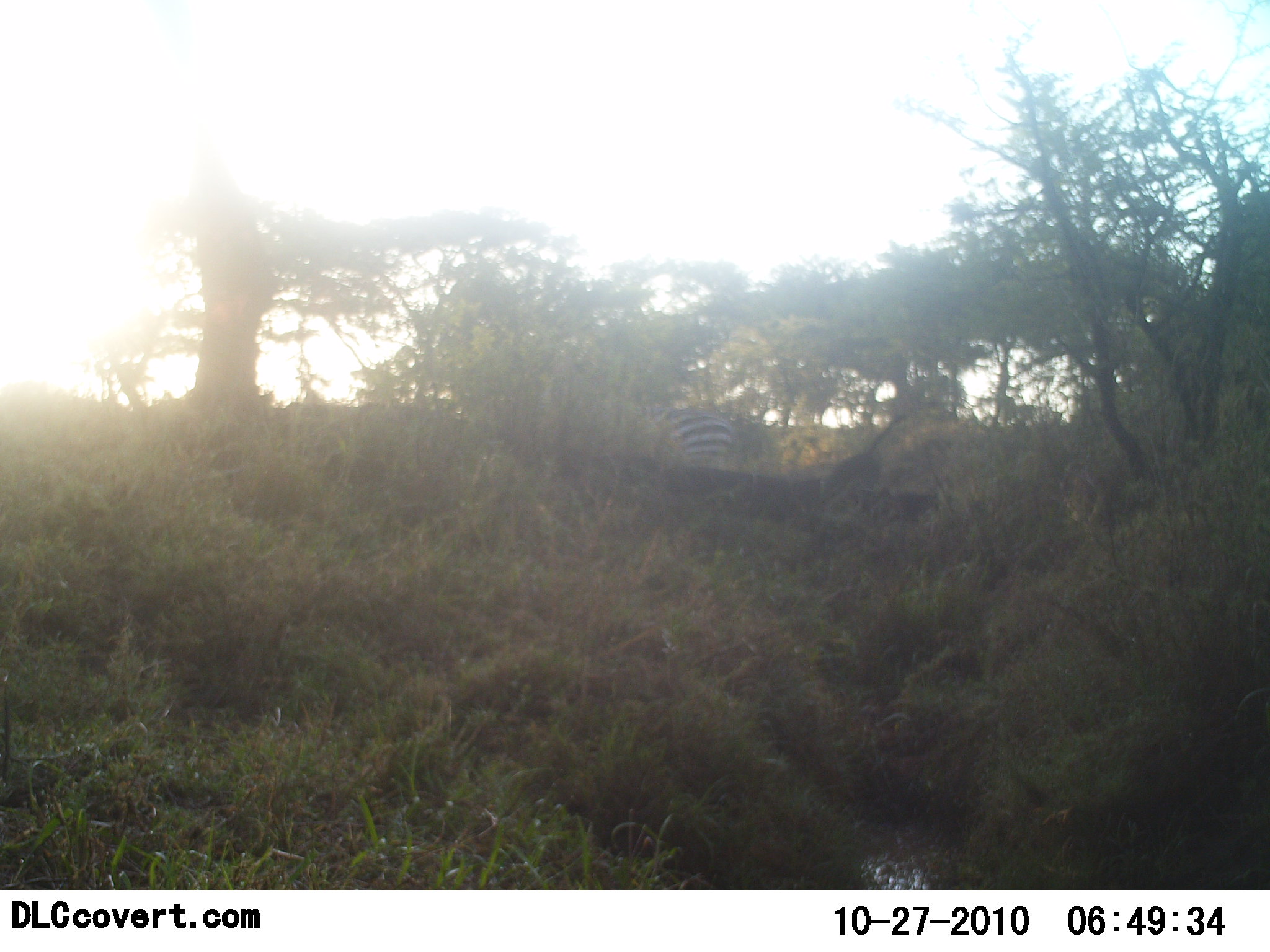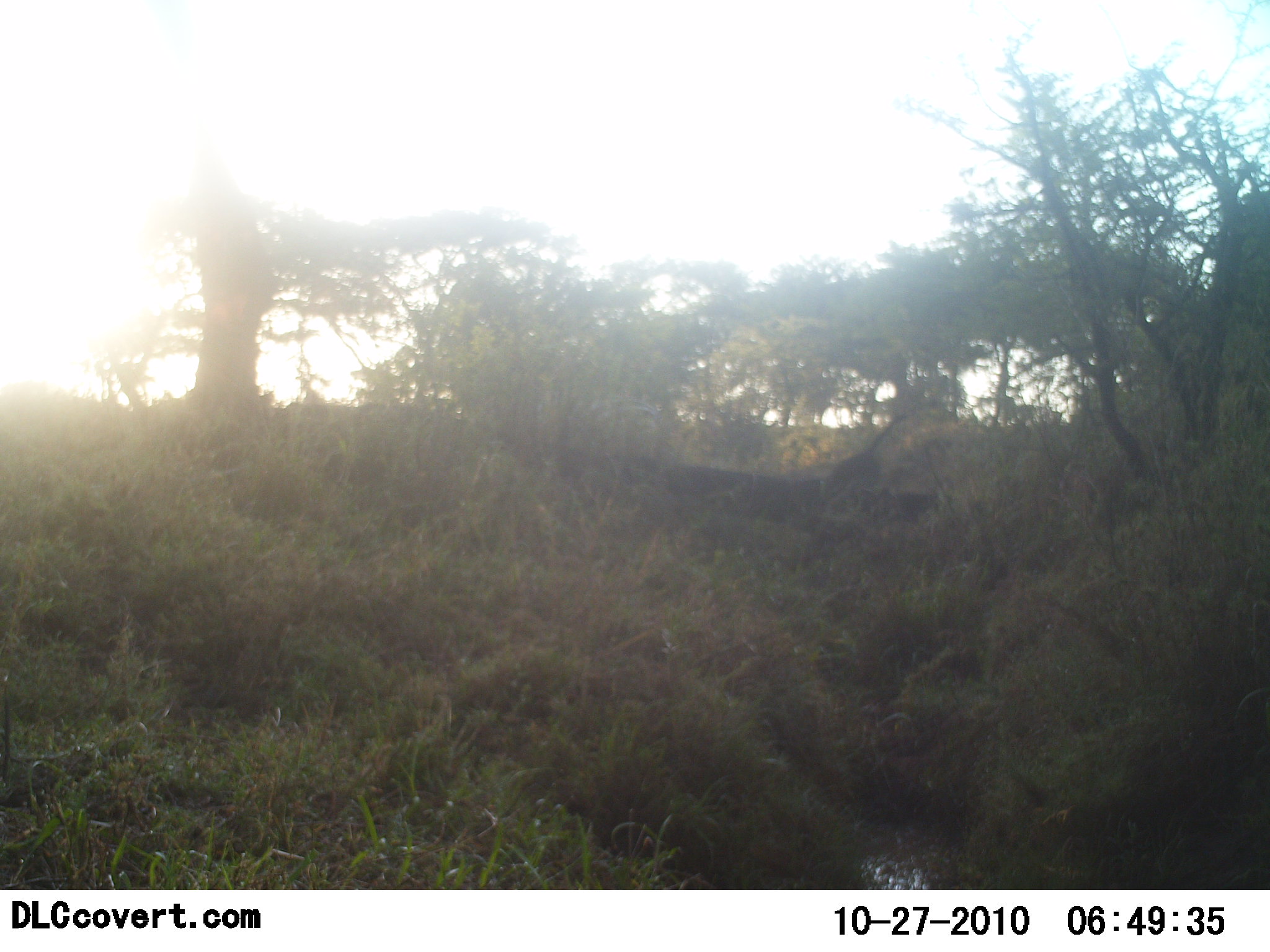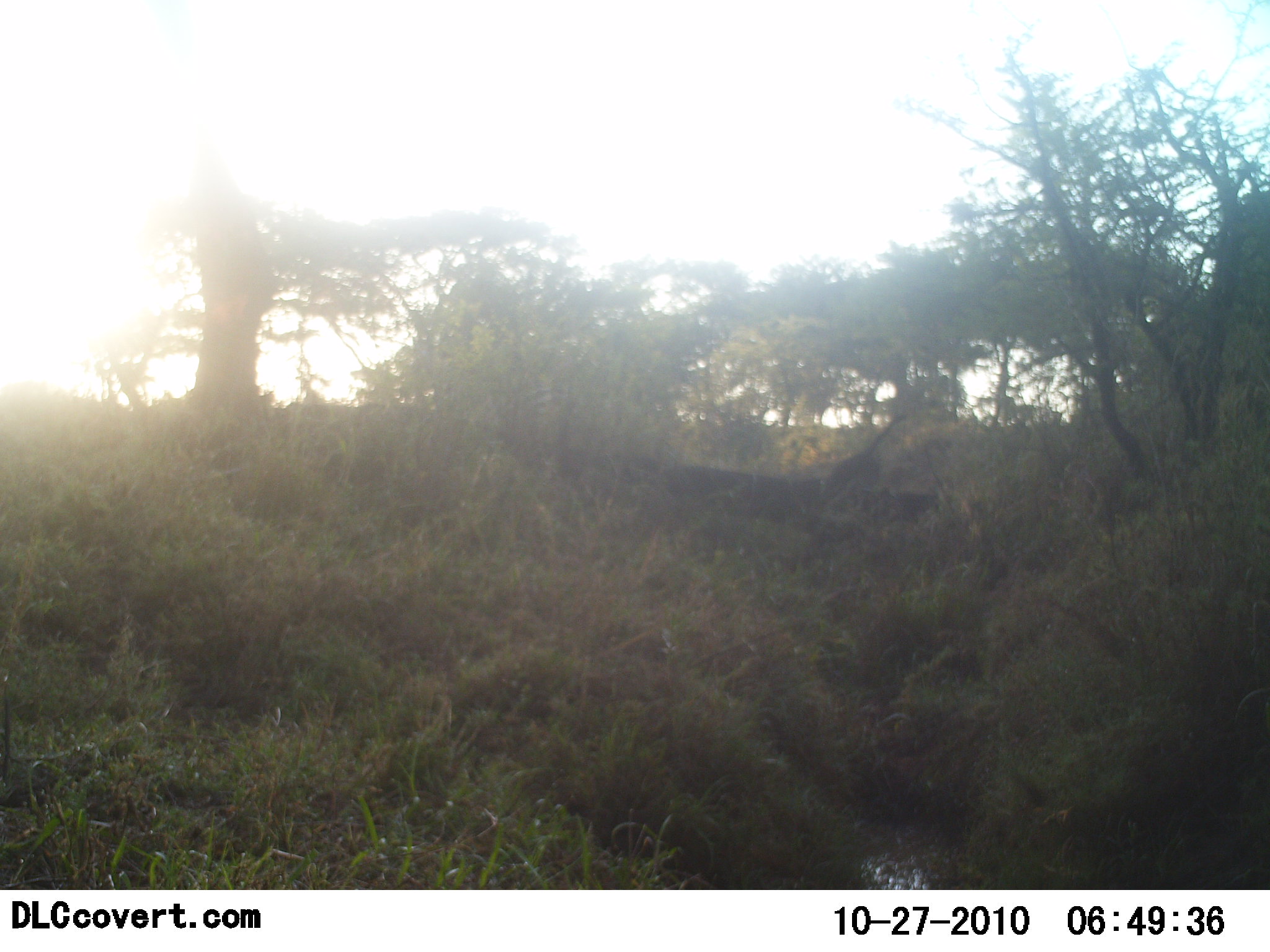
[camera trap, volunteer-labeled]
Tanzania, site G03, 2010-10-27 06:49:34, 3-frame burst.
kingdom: Animalia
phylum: Chordata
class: Mammalia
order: Perissodactyla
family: Equidae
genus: Equus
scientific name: Equus quagga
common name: plains zebra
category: zebra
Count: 1.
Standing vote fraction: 0%.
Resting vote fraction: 0%.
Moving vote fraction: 100%.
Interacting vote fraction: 0%.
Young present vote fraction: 0%.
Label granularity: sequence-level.